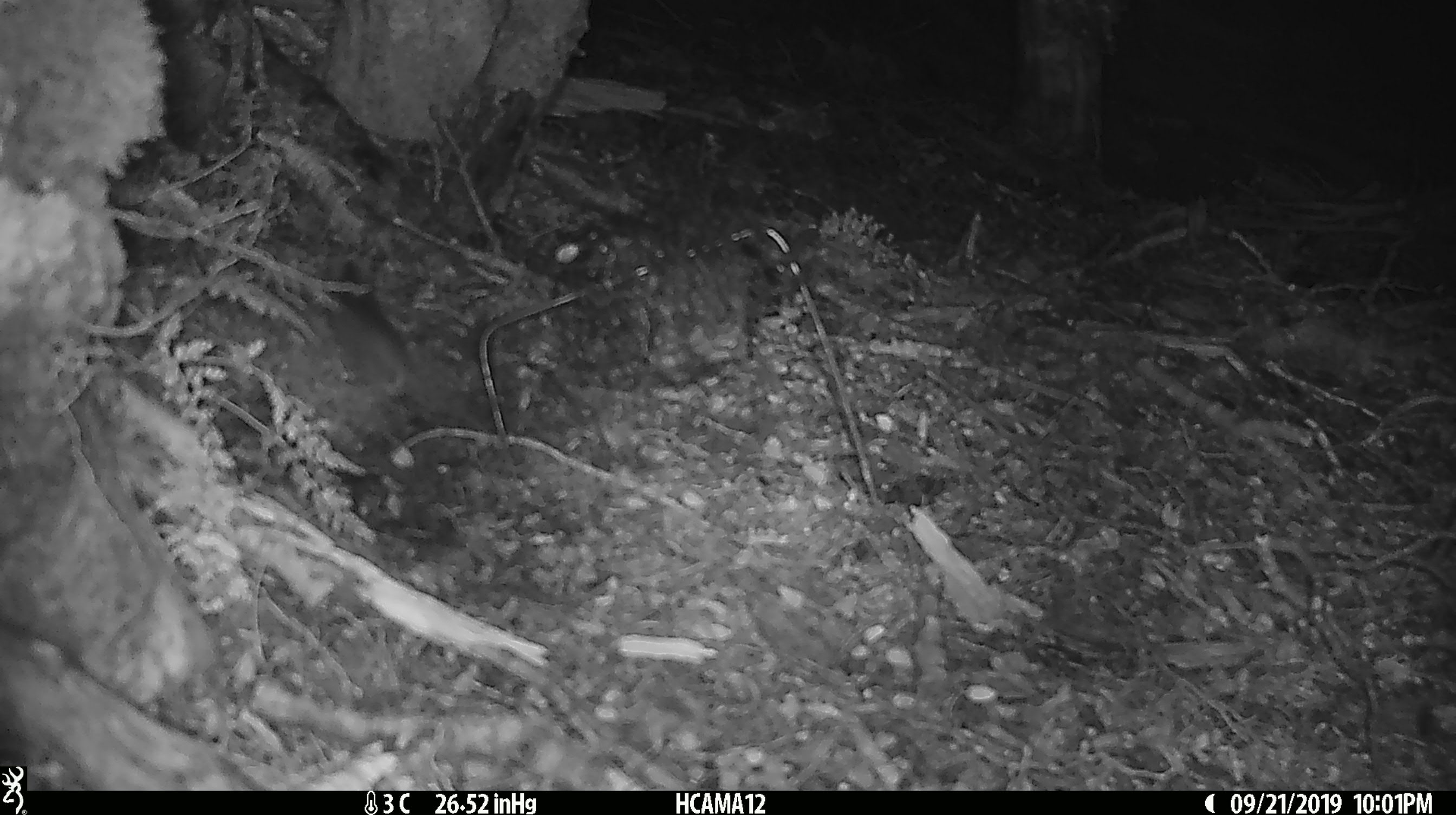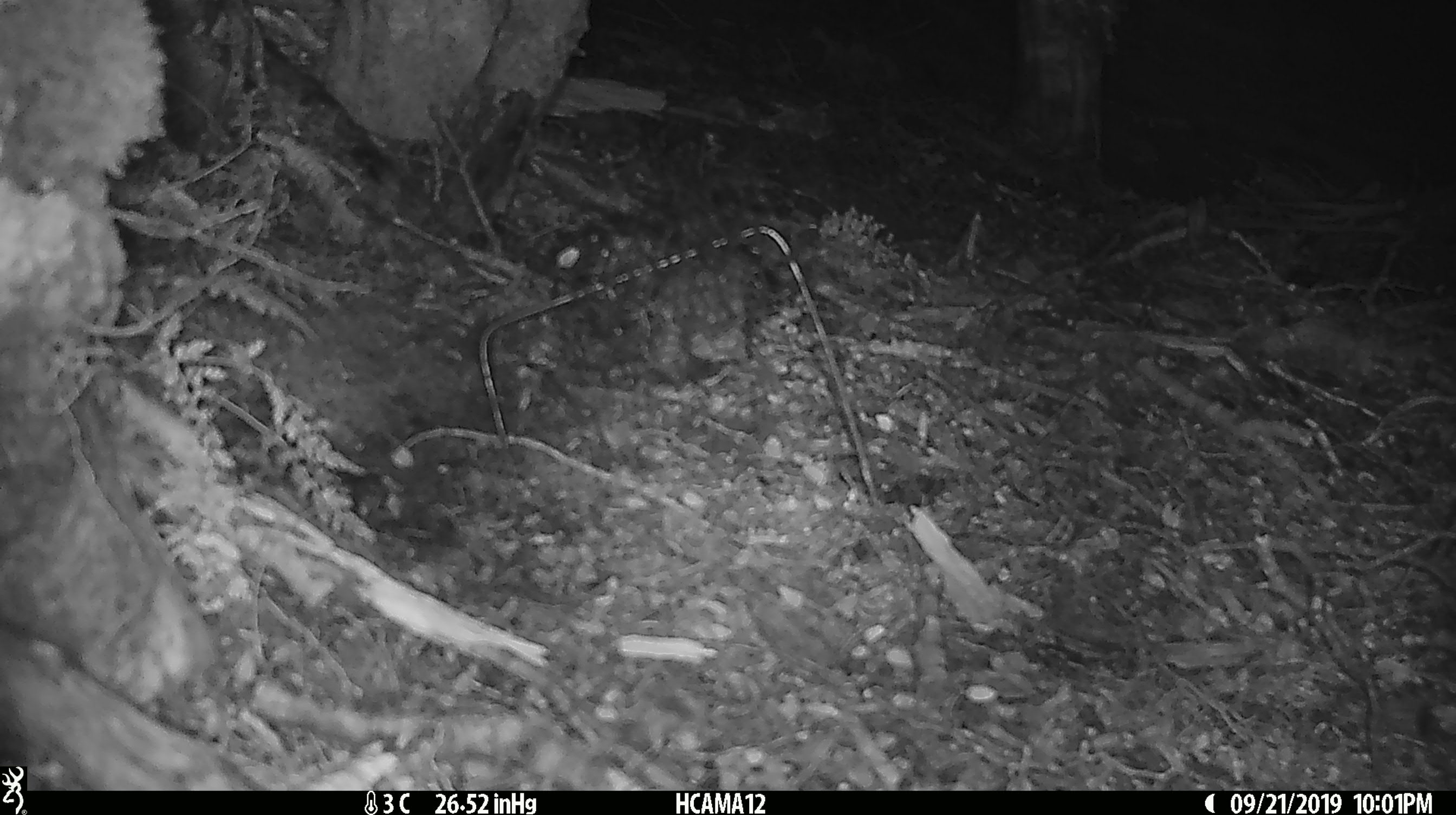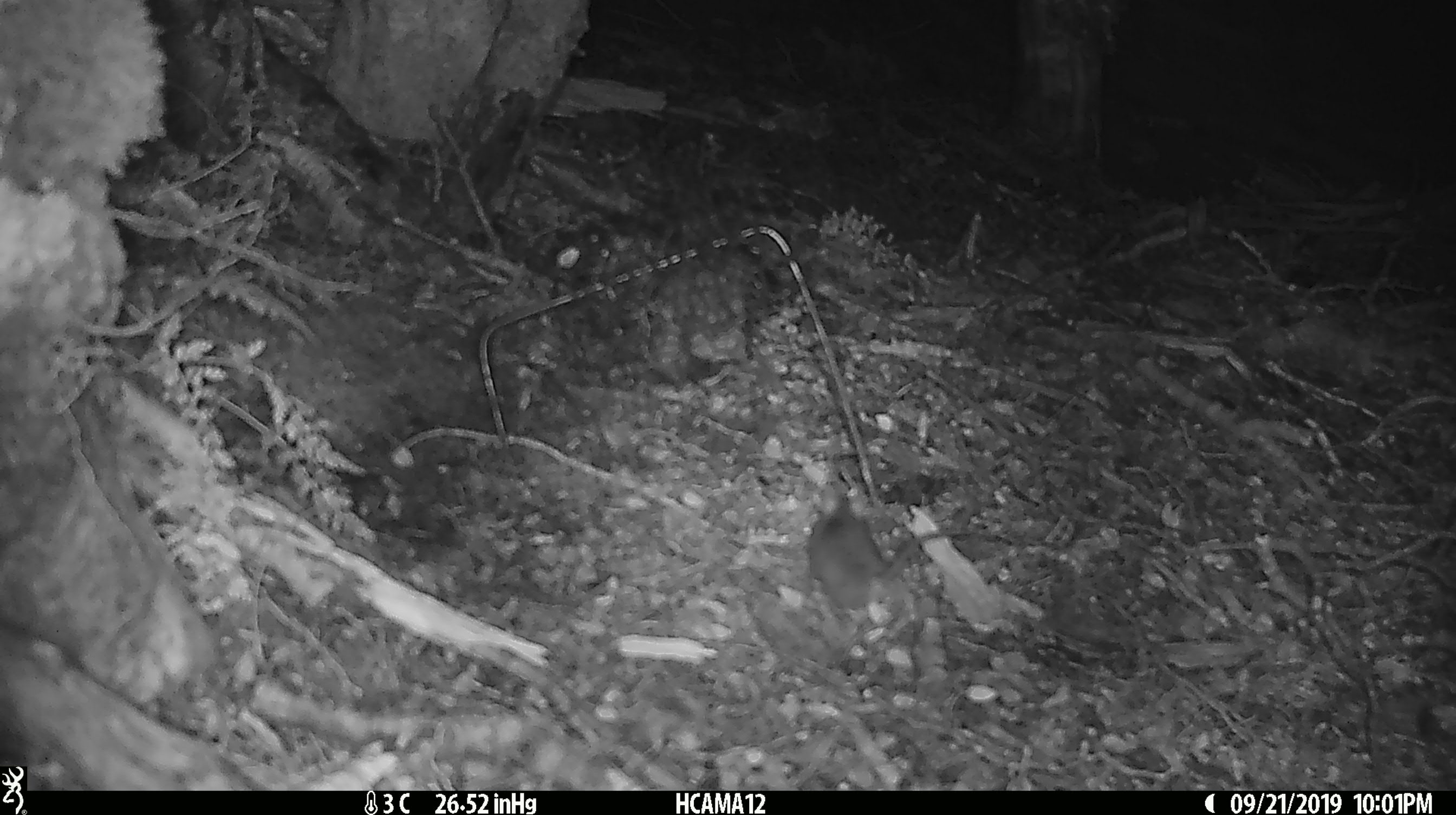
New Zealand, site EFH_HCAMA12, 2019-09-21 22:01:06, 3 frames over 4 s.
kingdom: Animalia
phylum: Chordata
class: Mammalia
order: Rodentia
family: Muridae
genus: Mus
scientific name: Mus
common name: mouse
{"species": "mouse (Mus)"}